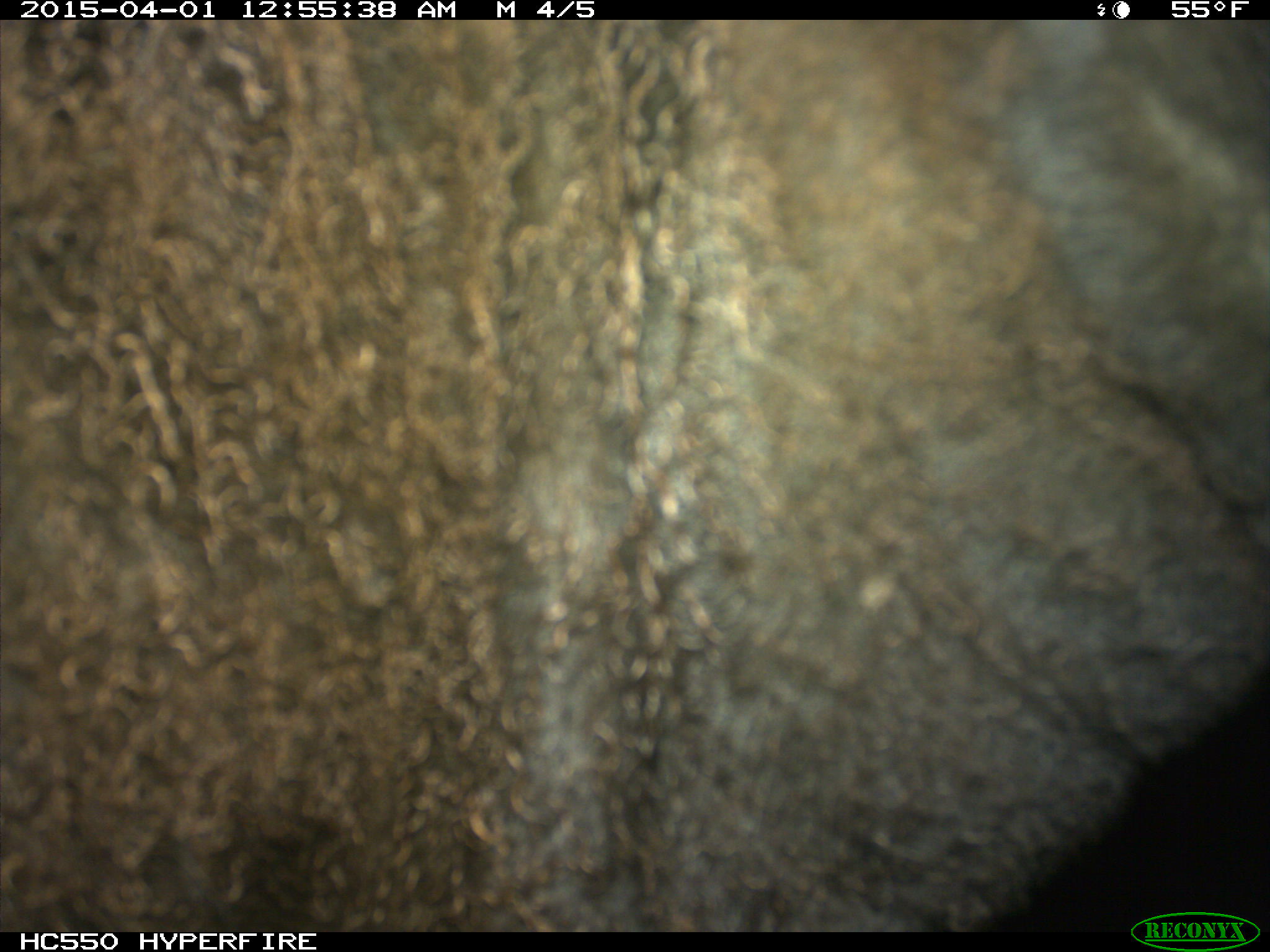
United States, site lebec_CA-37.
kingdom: Animalia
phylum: Chordata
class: Mammalia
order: Artiodactyla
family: Bovidae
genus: Bos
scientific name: Bos taurus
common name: domestic cow